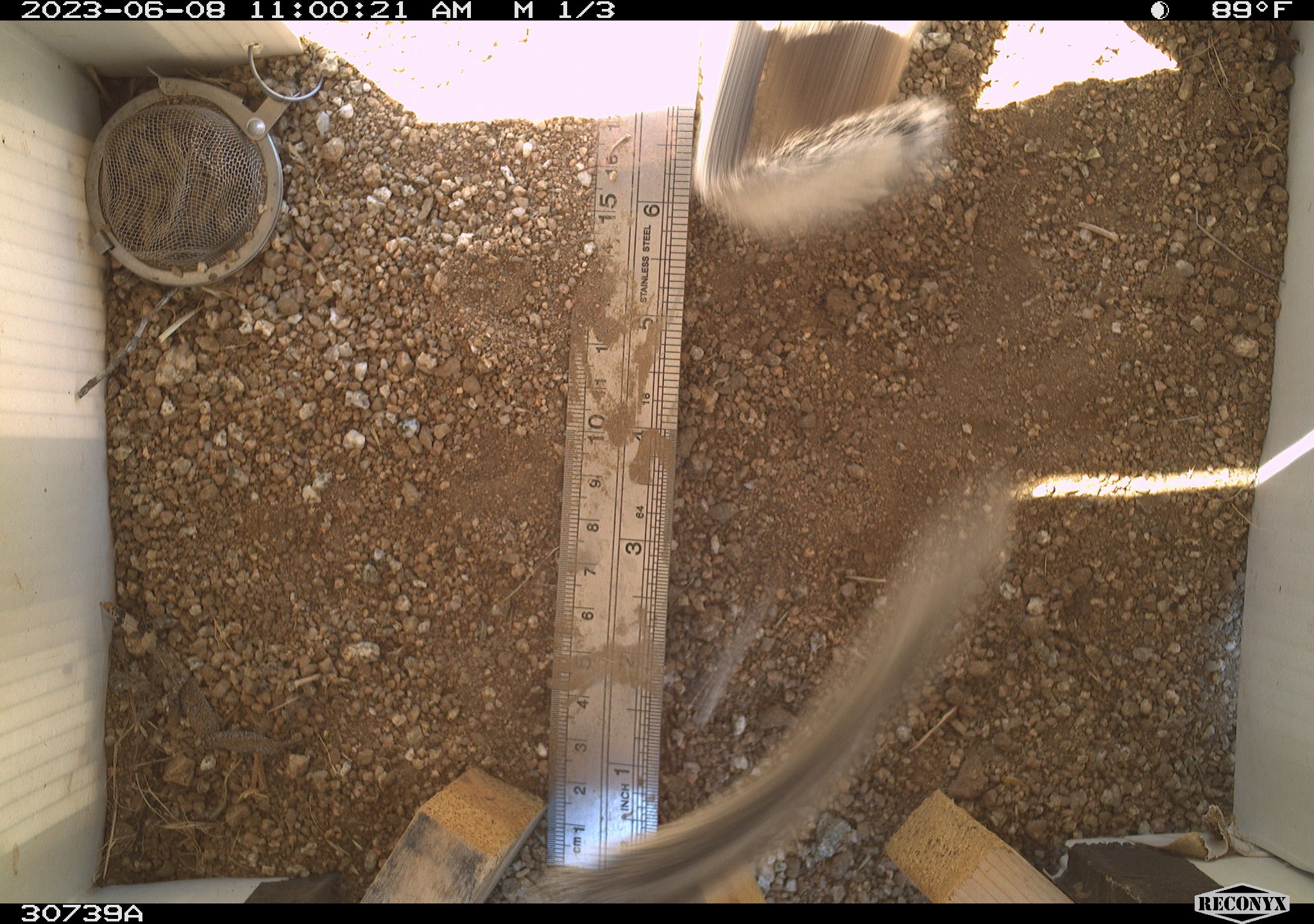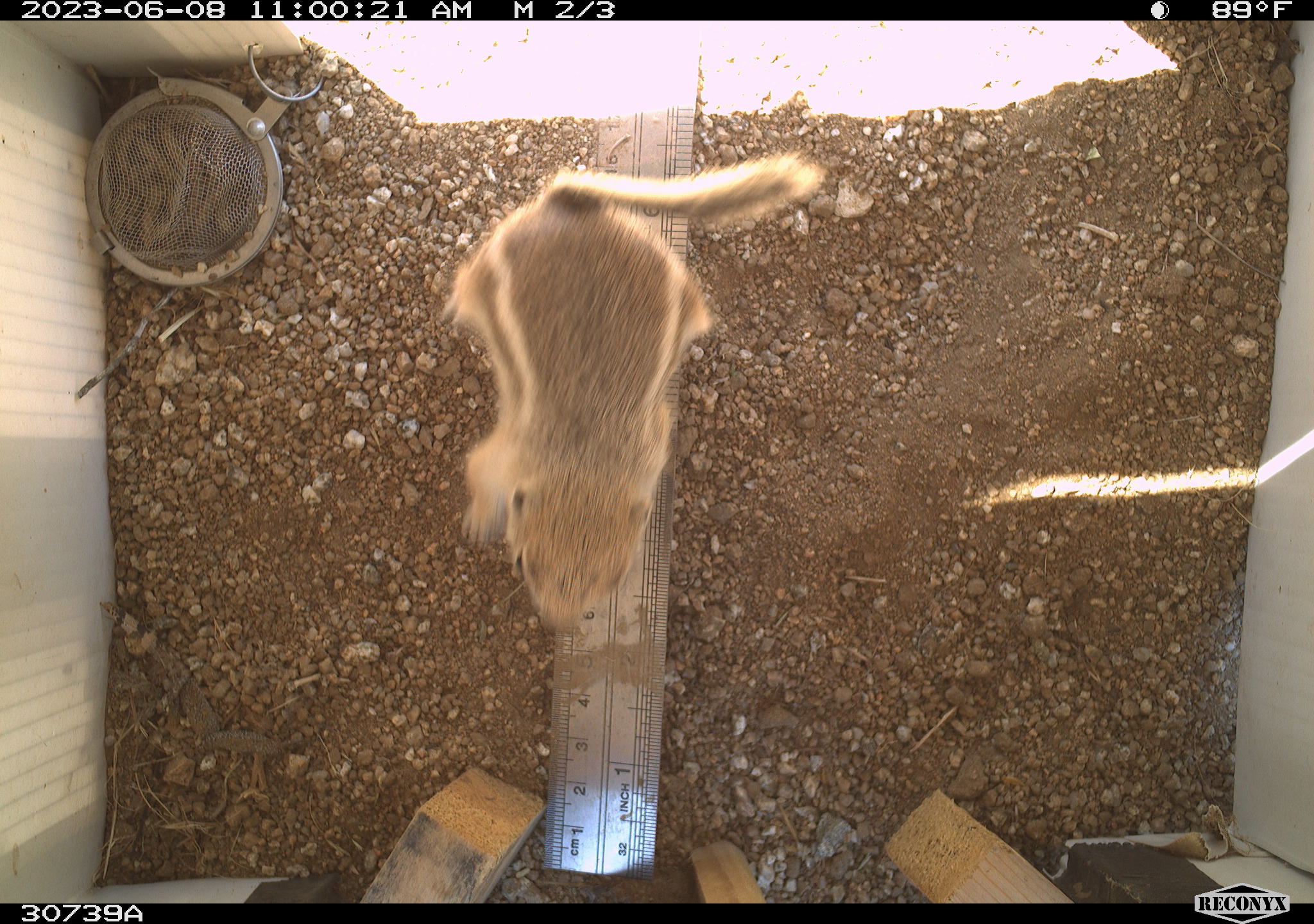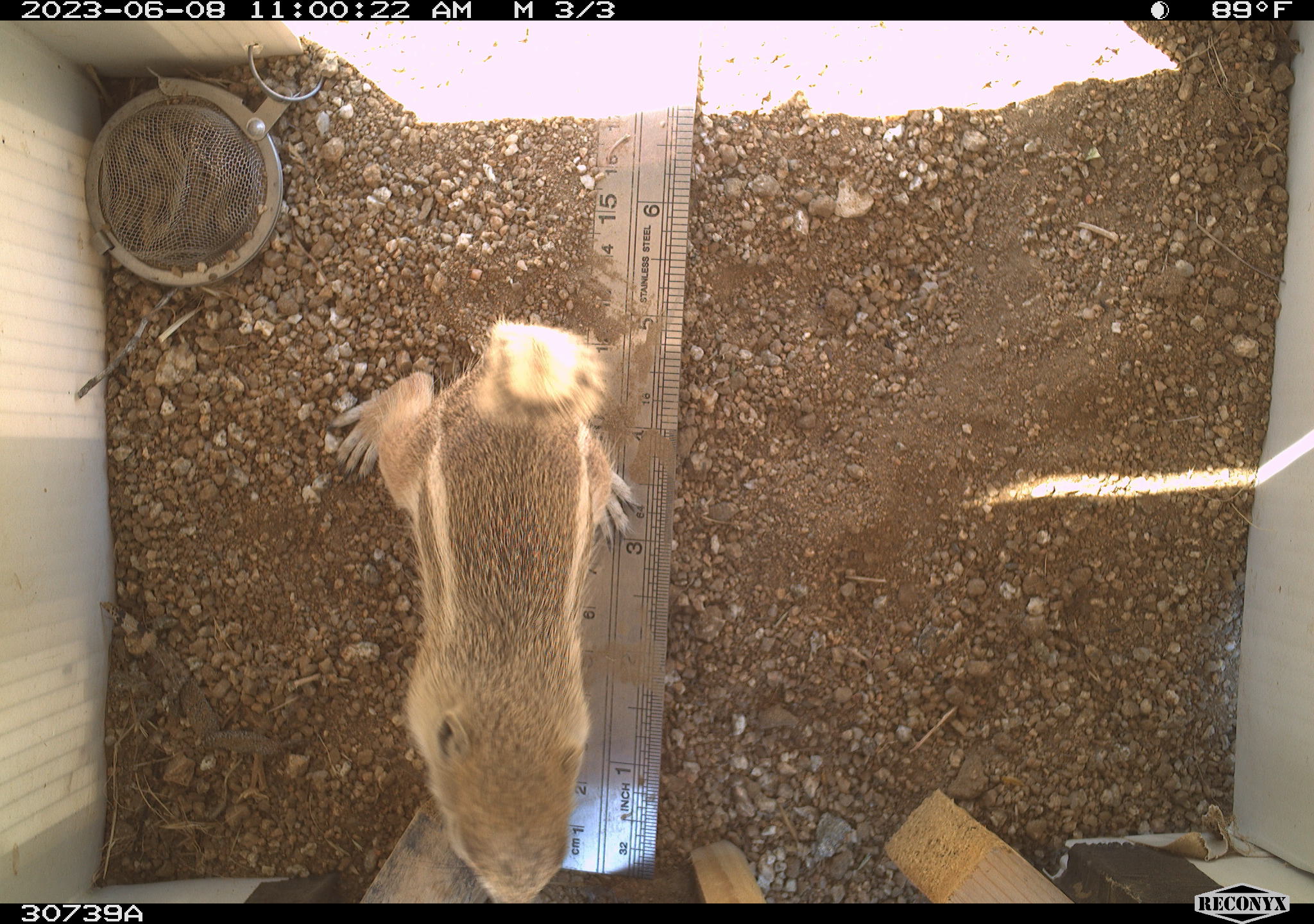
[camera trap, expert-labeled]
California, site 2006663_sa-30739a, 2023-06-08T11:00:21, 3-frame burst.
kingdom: Animalia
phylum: Chordata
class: Mammalia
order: Rodentia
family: Sciuridae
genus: Ammospermophilus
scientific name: Ammospermophilus leucurus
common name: white-tailed antelope squirrel